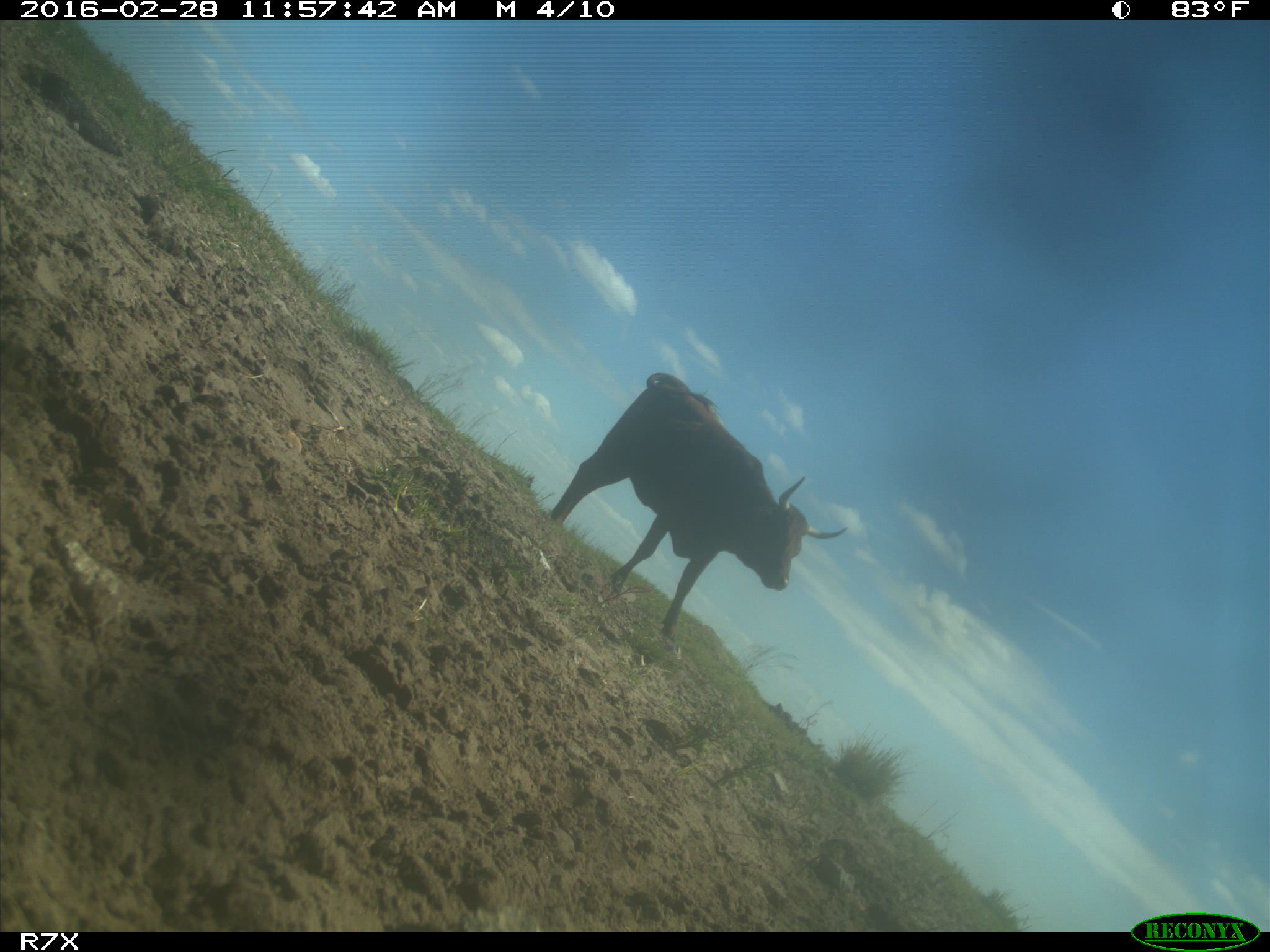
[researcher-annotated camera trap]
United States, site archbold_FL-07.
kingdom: Animalia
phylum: Chordata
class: Mammalia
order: Artiodactyla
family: Bovidae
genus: Bos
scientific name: Bos taurus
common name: domestic cow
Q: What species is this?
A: Bos taurus (domestic cow).